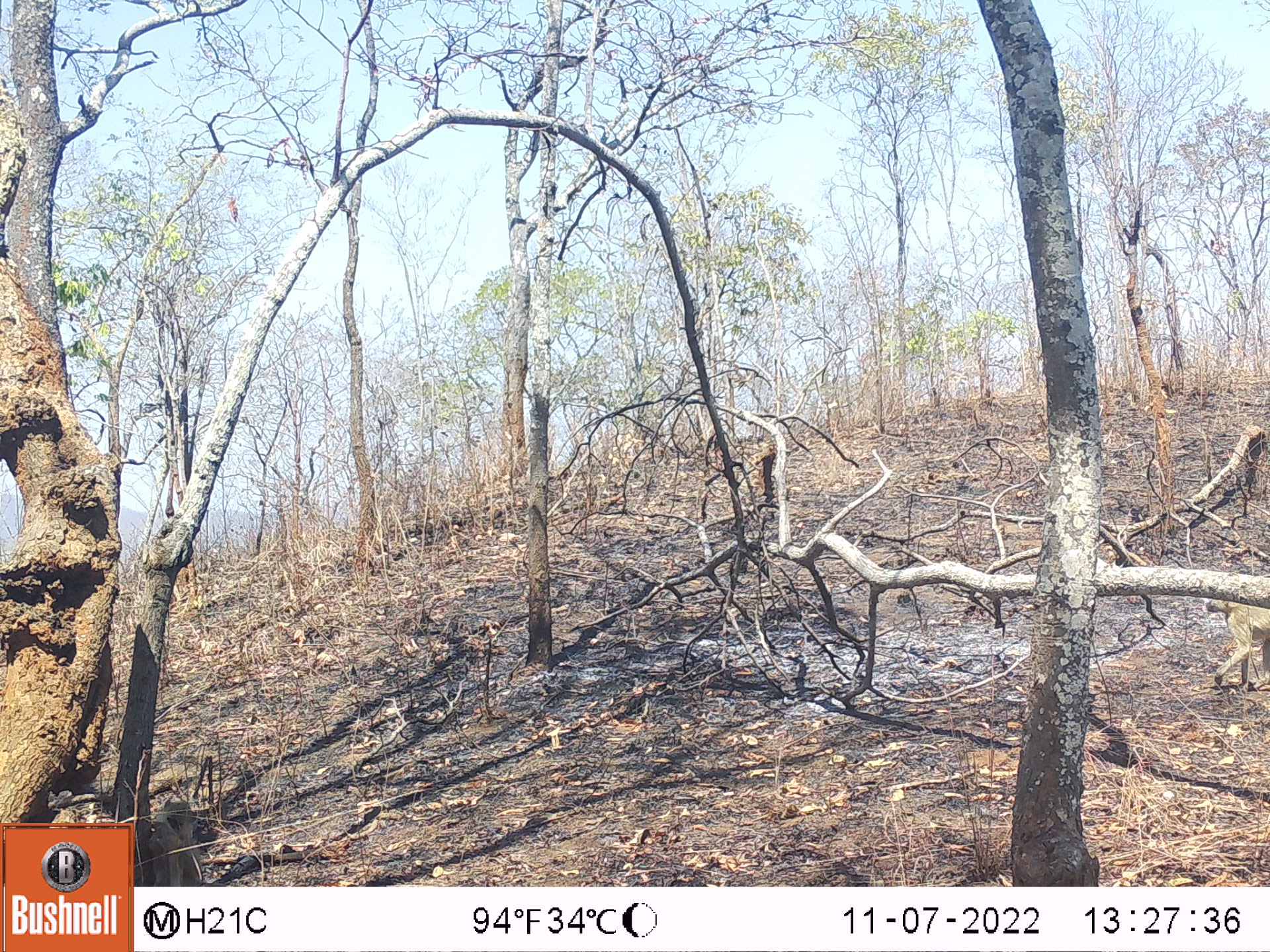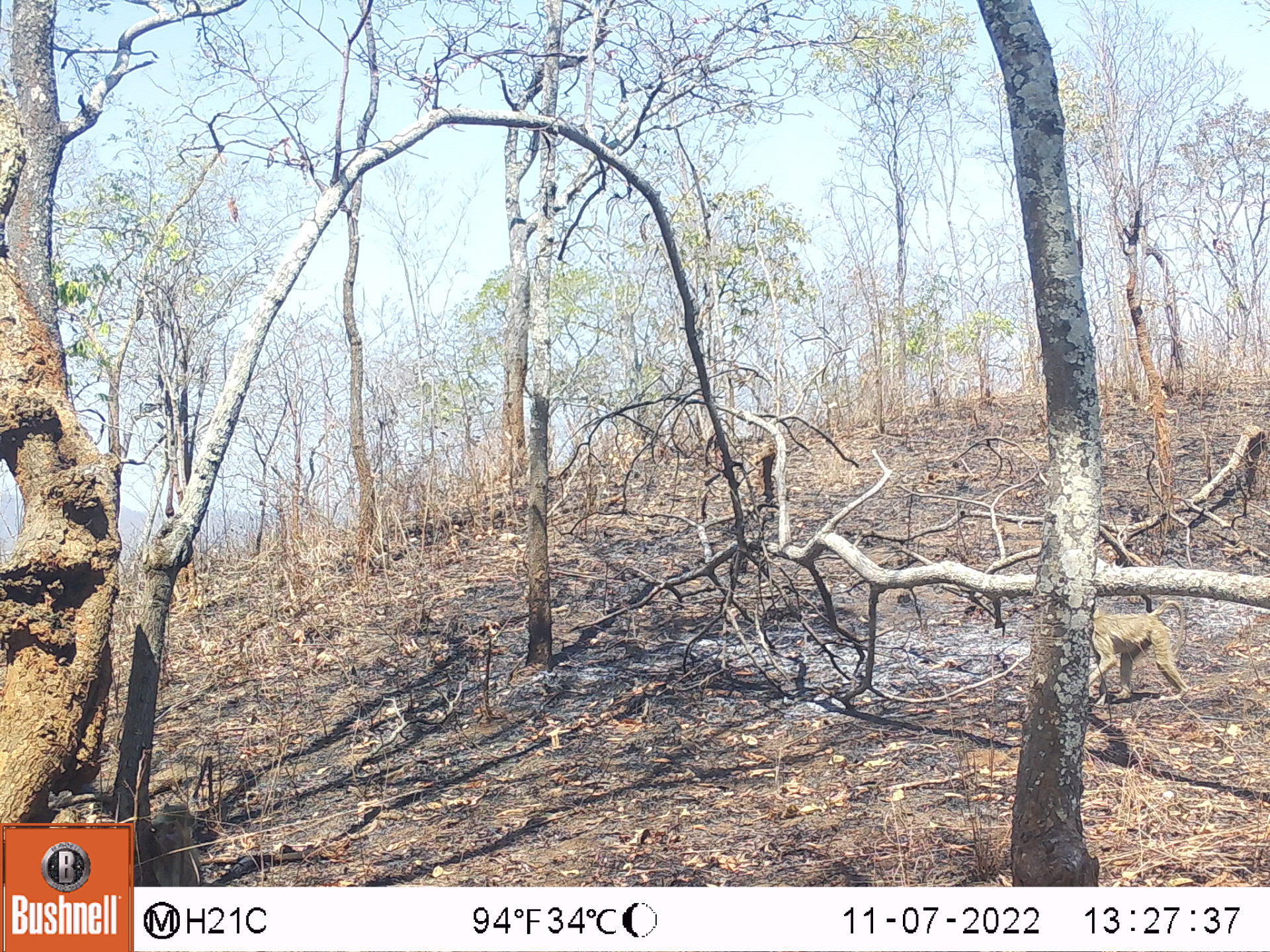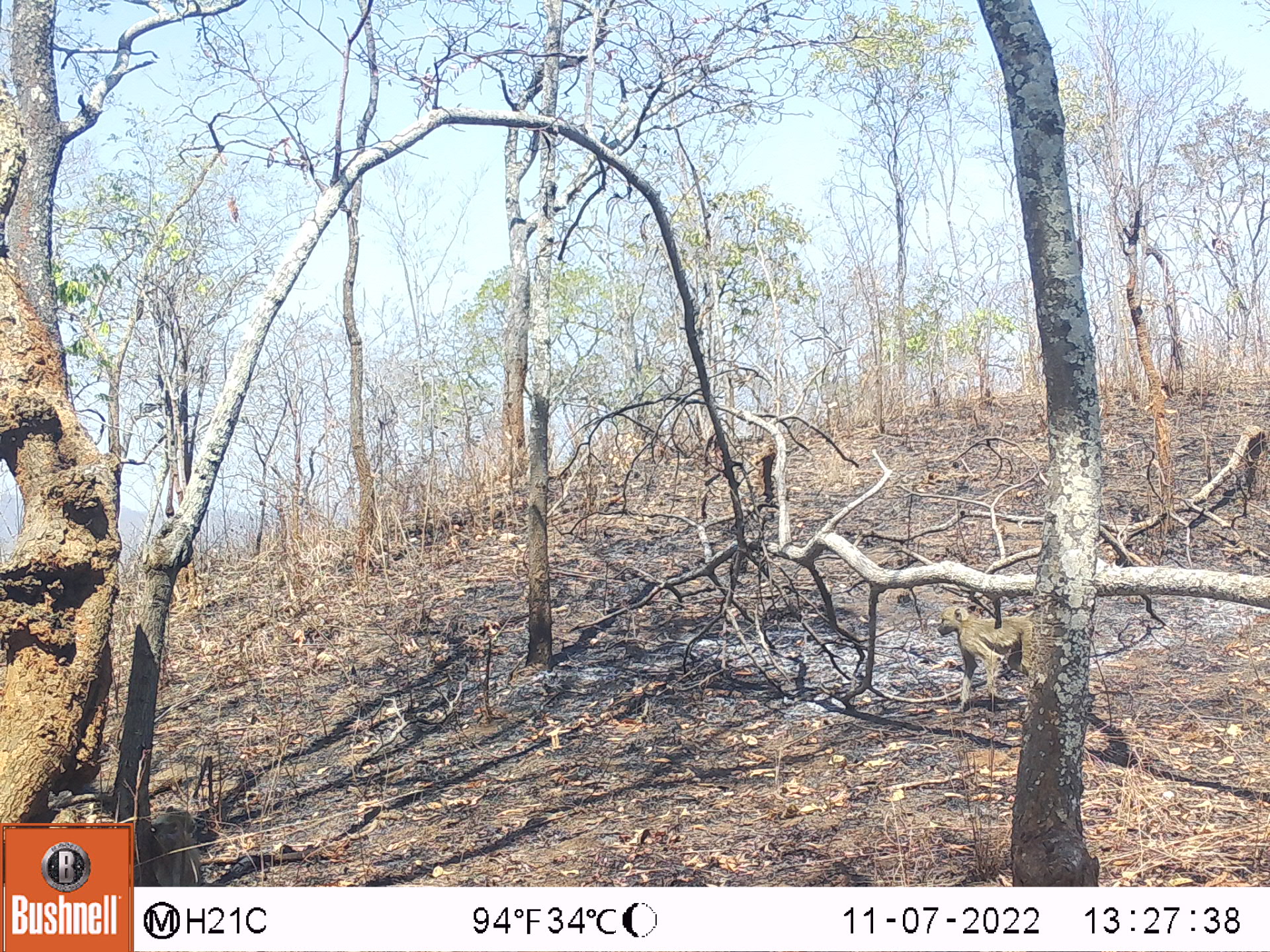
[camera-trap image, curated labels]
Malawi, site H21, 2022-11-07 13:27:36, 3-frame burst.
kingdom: Animalia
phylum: Chordata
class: Mammalia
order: Primates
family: Cercopithecidae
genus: Papio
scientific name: Papio cynocephalus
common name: yellow baboon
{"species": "yellow baboon (Papio cynocephalus)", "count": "2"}